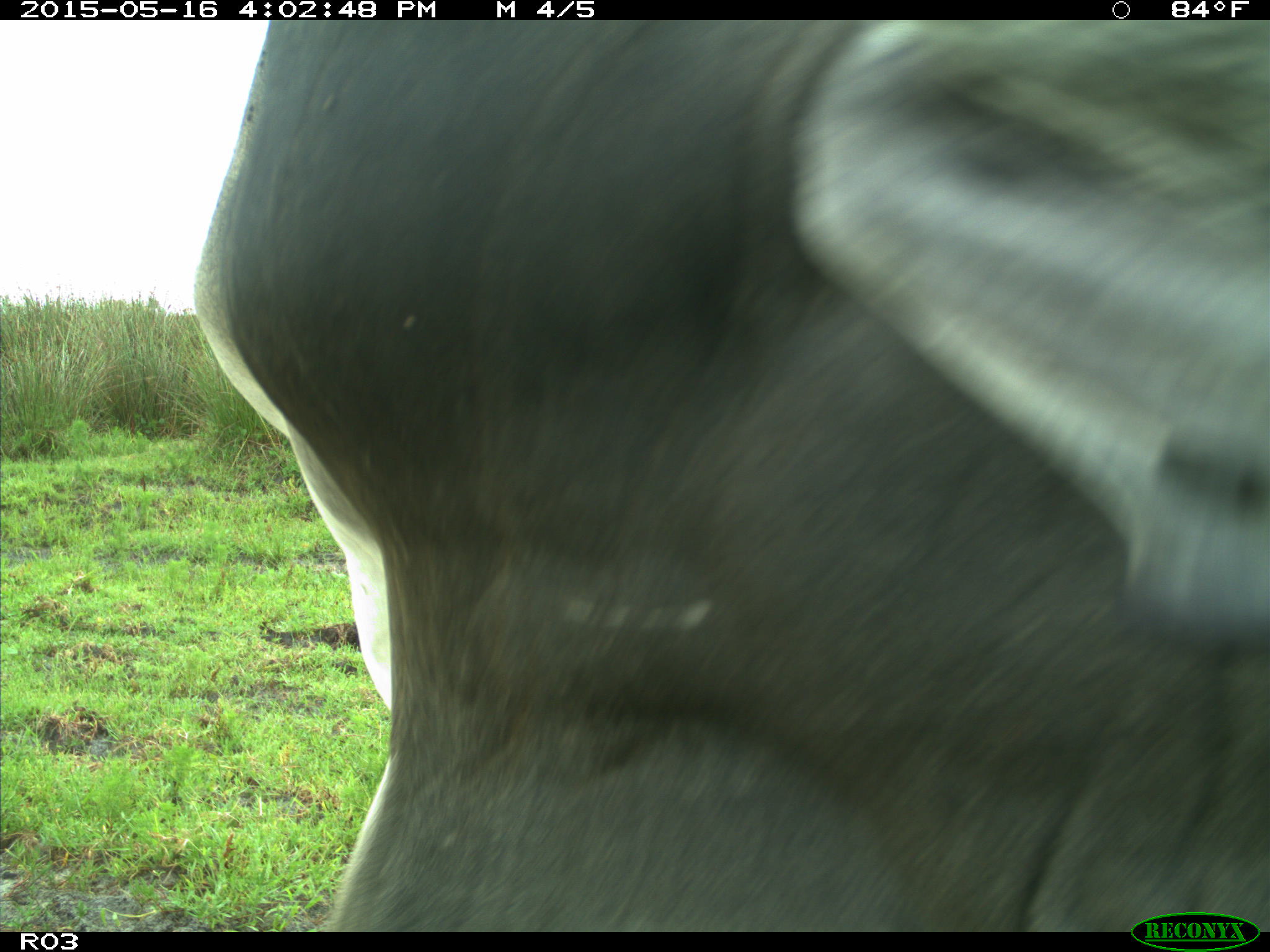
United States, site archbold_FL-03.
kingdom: Animalia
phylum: Chordata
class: Mammalia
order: Artiodactyla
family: Bovidae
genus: Bos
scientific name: Bos taurus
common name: domestic cow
Bos taurus (domestic cow).